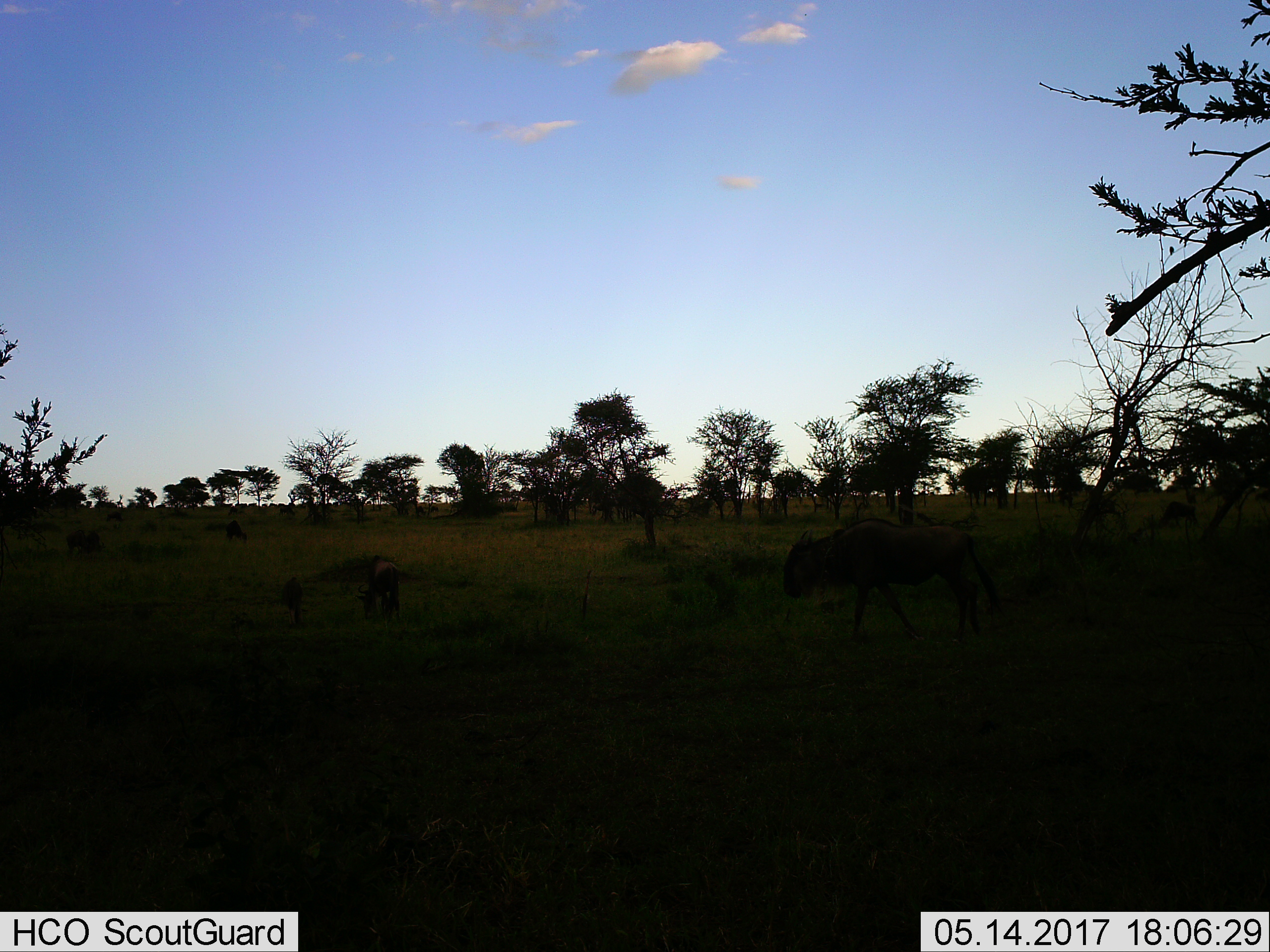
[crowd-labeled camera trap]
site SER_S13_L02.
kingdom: Animalia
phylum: Chordata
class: Mammalia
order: Artiodactyla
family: Bovidae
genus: Connochaetes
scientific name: Connochaetes taurinus taurinus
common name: blue wildebeest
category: wildebeestblue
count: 6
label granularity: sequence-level